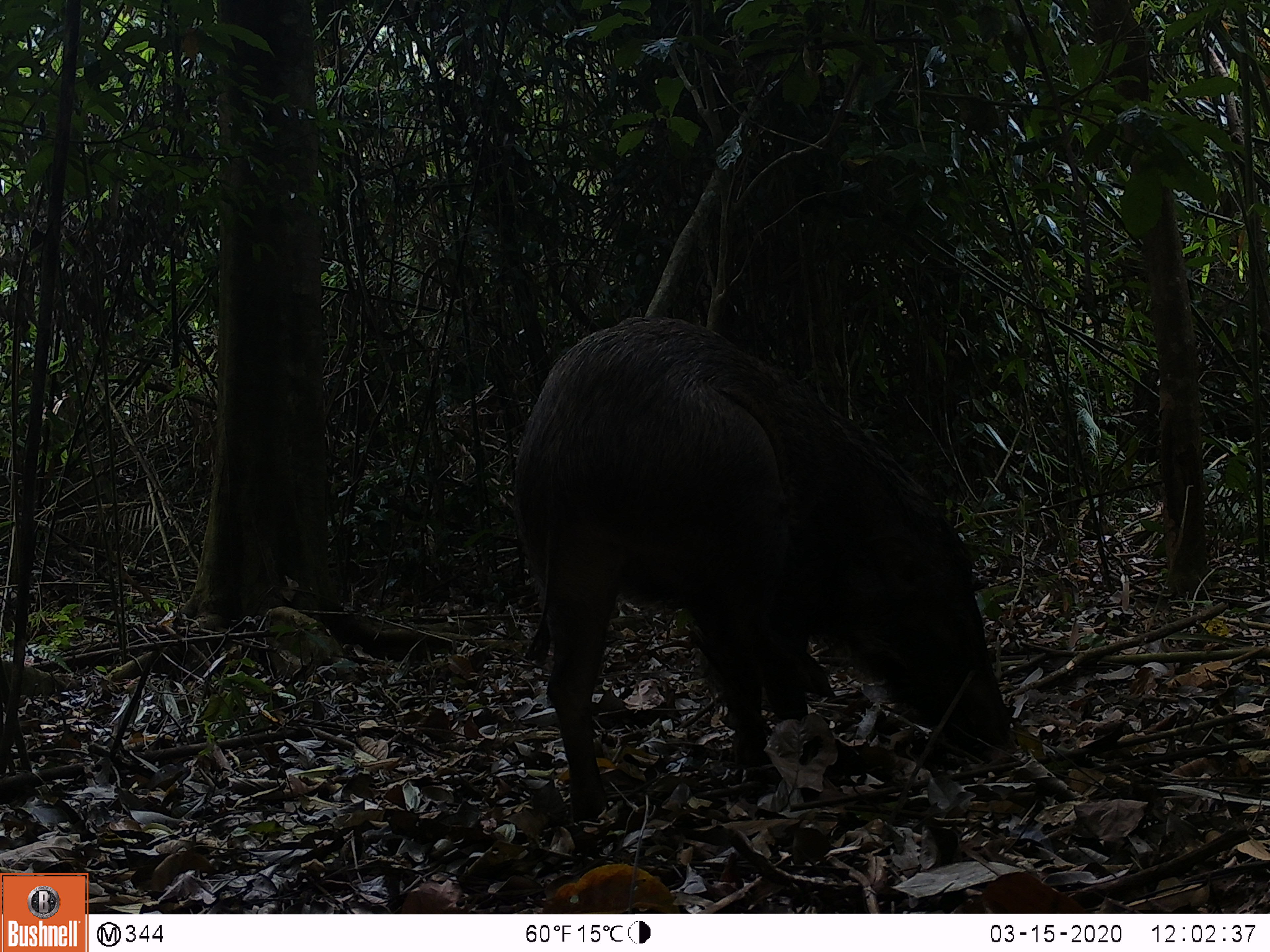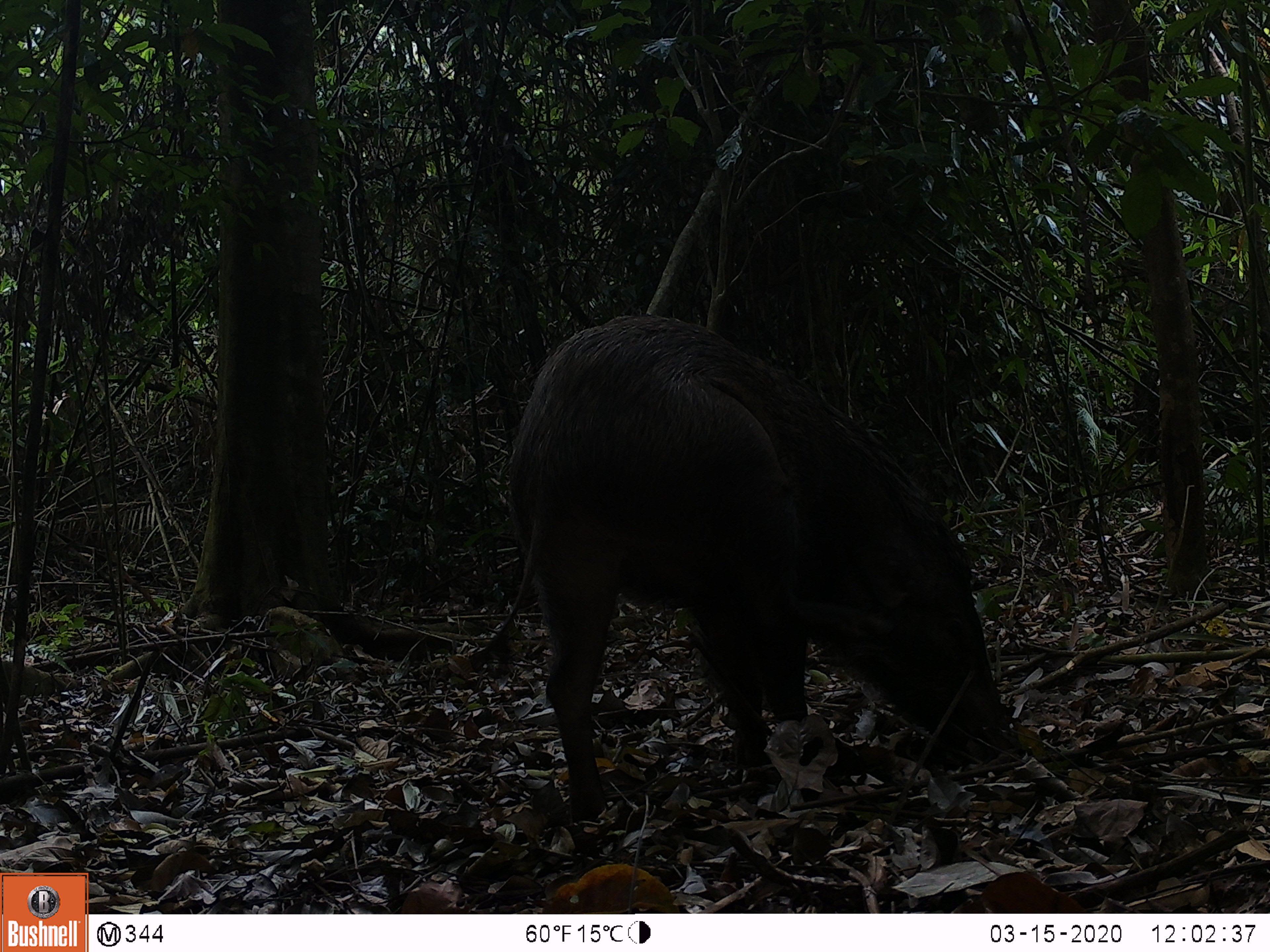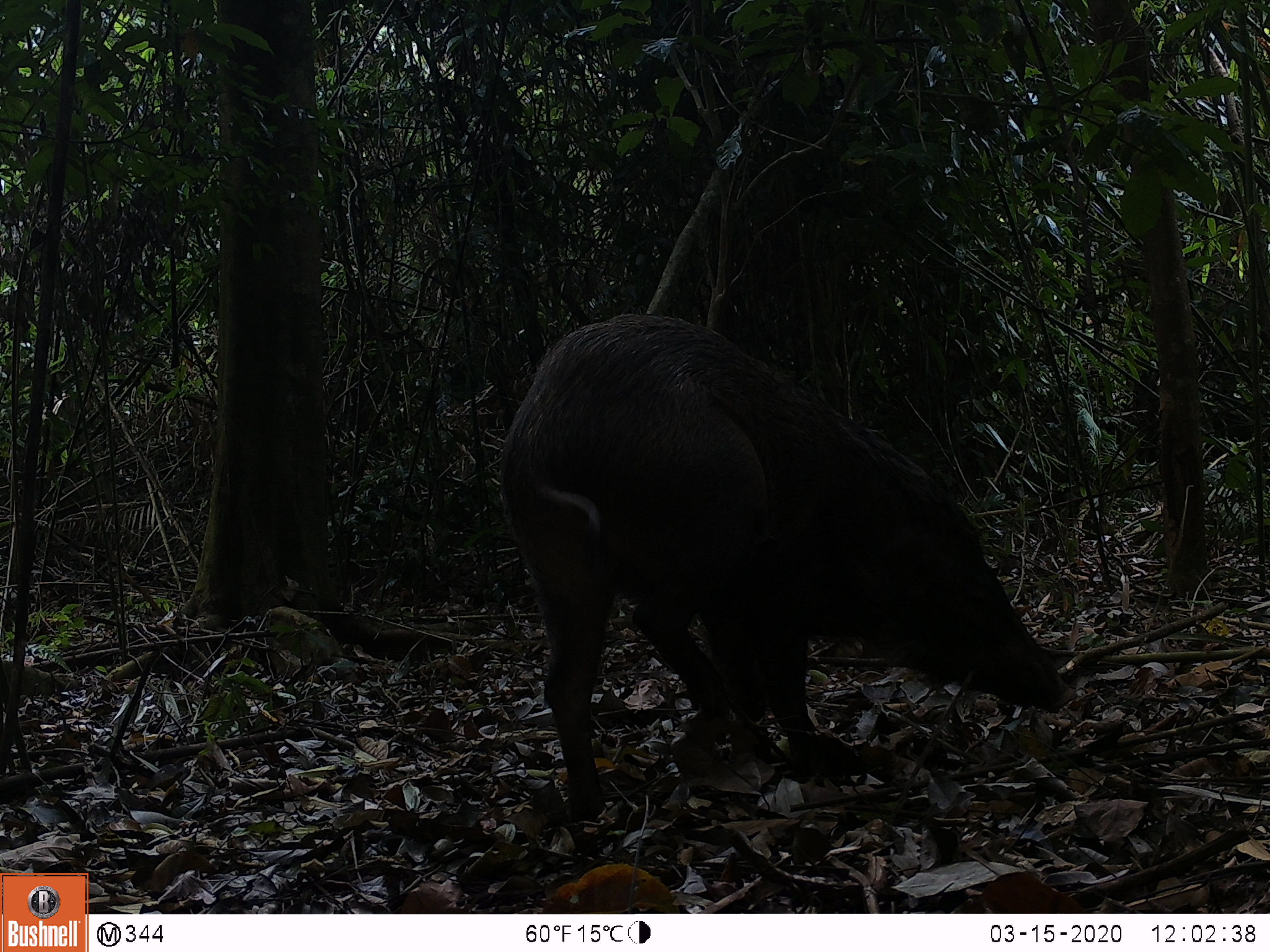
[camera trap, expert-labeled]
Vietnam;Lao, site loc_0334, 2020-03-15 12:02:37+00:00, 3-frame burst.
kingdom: Animalia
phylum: Chordata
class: Mammalia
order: Artiodactyla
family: Suidae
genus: Sus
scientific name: Sus scrofa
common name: eurasian wild pig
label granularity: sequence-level